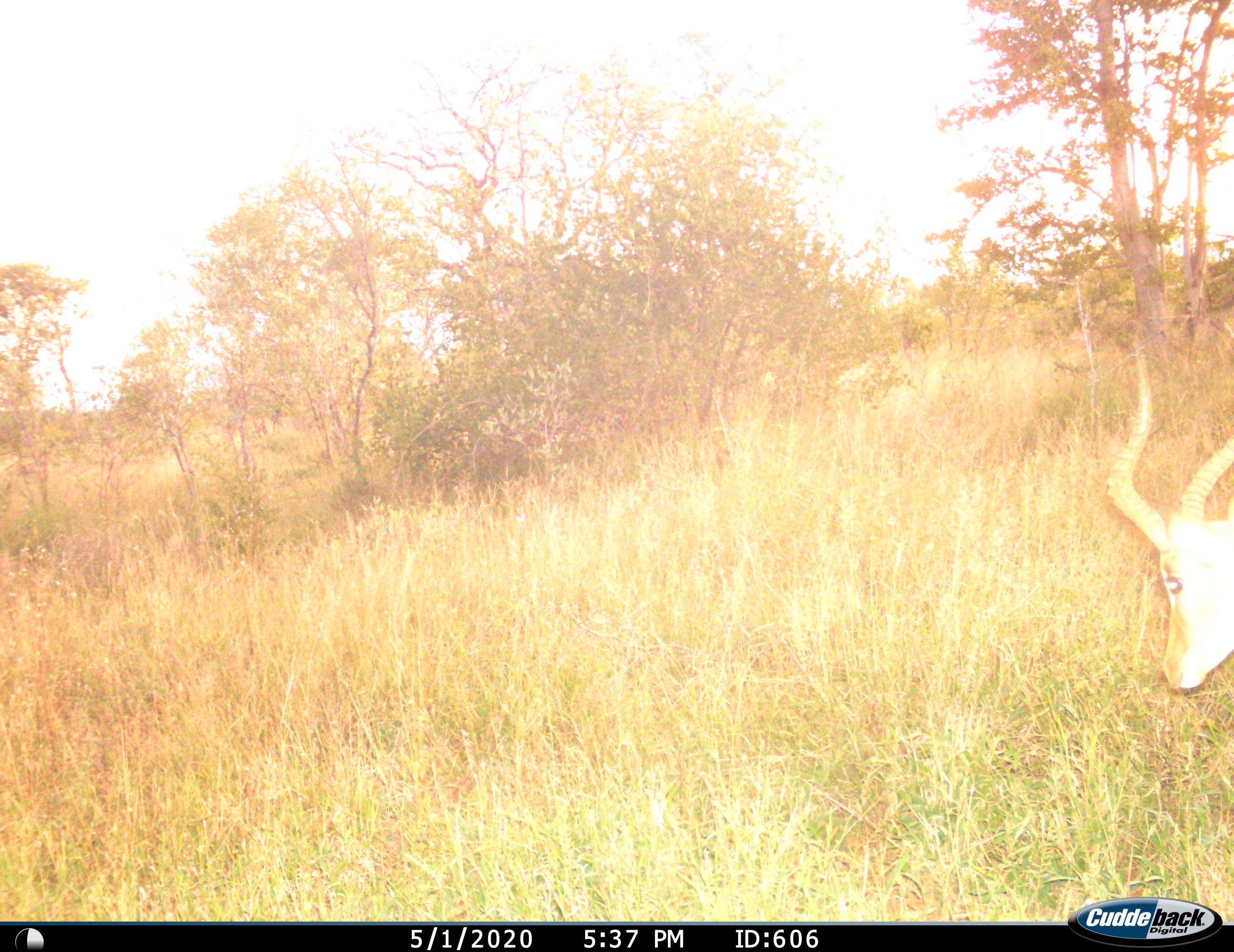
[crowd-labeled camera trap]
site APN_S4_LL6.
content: unidentified animal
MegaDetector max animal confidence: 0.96